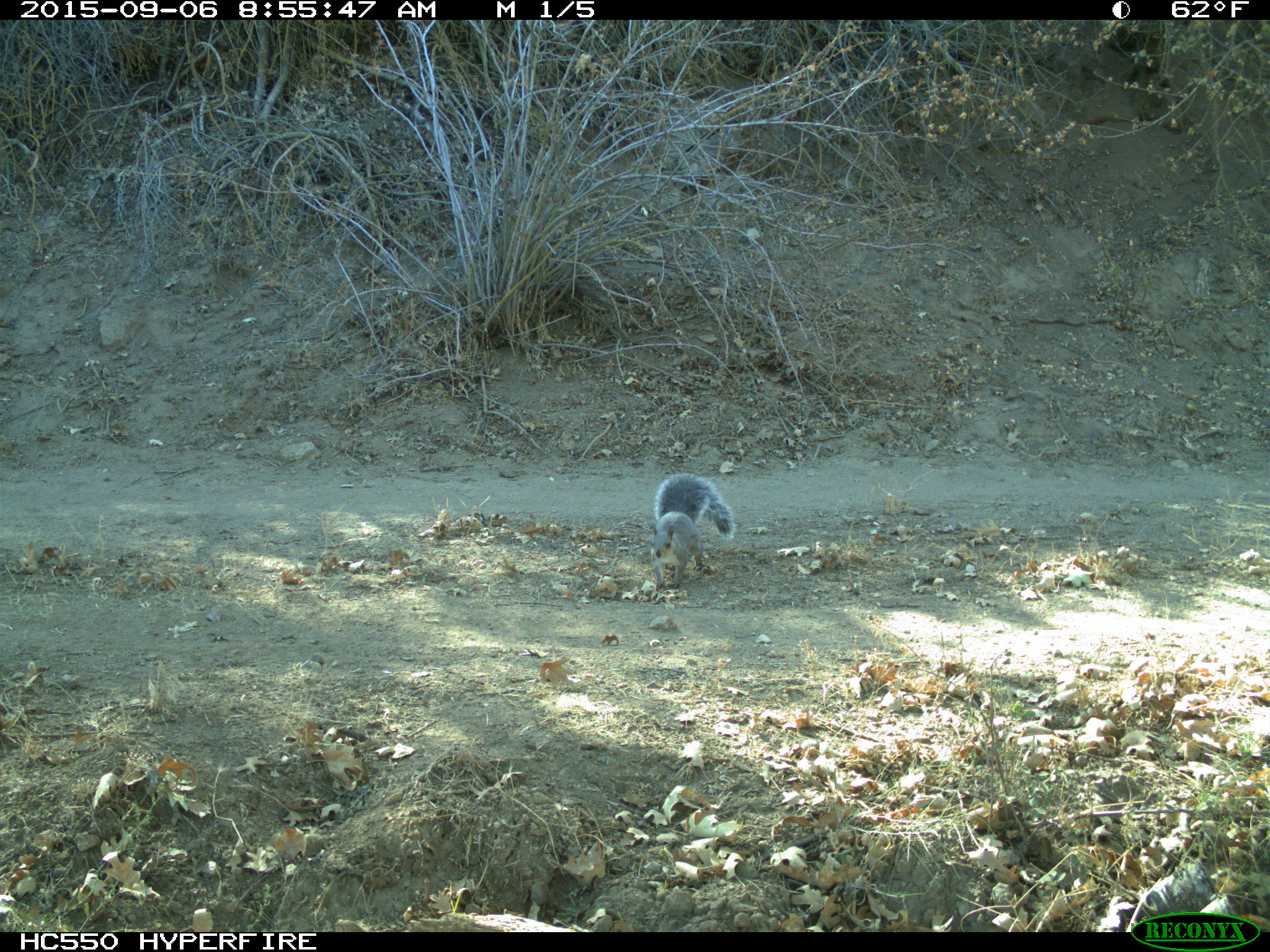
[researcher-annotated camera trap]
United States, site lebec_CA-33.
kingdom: Animalia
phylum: Chordata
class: Mammalia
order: Rodentia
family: Sciuridae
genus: Sciurus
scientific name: Sciurus carolinensis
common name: eastern gray squirrel